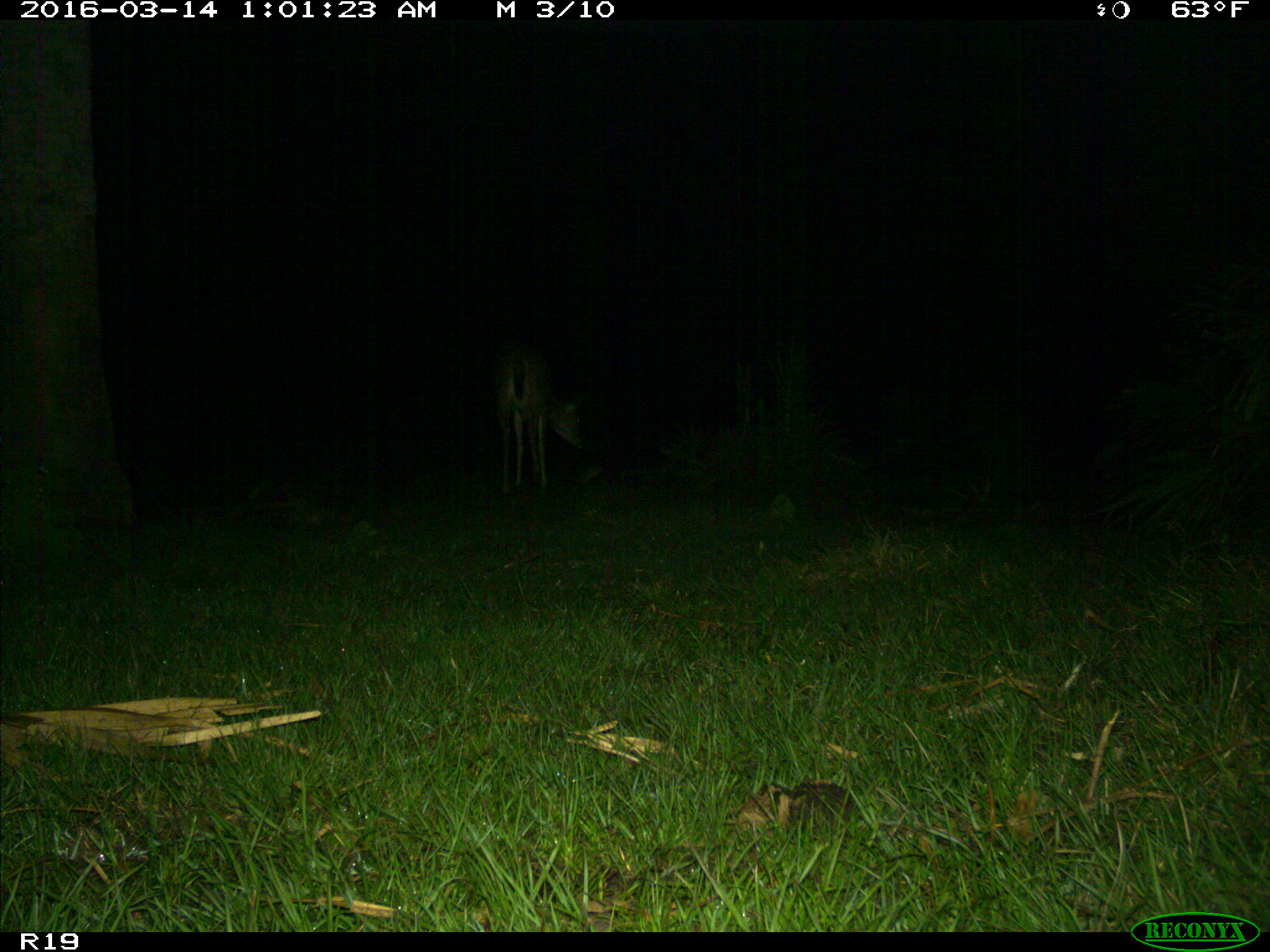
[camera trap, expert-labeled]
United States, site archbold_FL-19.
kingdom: Animalia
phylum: Chordata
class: Mammalia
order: Artiodactyla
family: Cervidae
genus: Odocoileus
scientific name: Odocoileus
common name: deer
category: unidentified deer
Unidentified deer (deer) (Odocoileus).